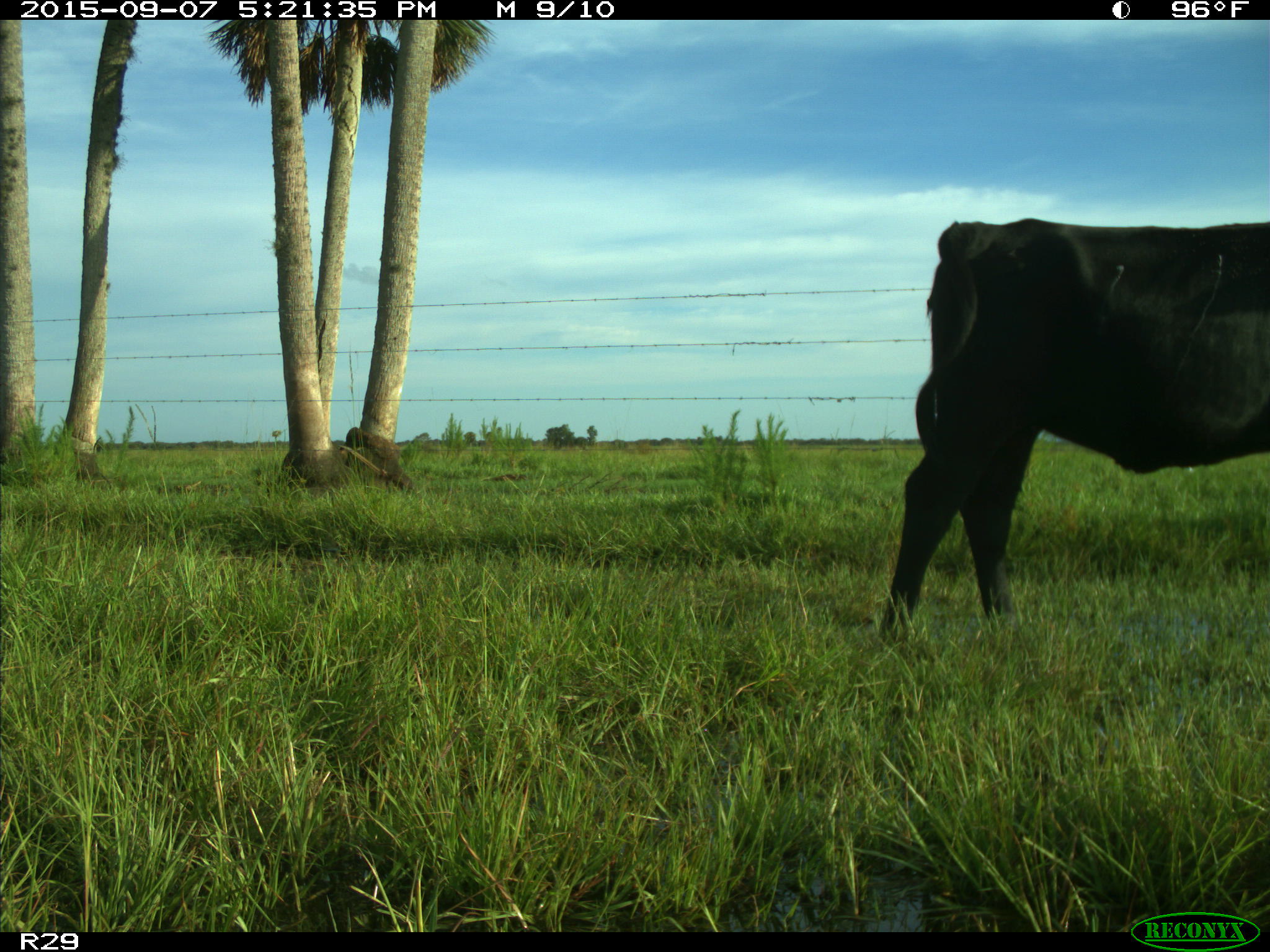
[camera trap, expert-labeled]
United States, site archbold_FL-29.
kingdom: Animalia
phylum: Chordata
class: Mammalia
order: Artiodactyla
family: Bovidae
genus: Bos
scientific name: Bos taurus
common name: domestic cow